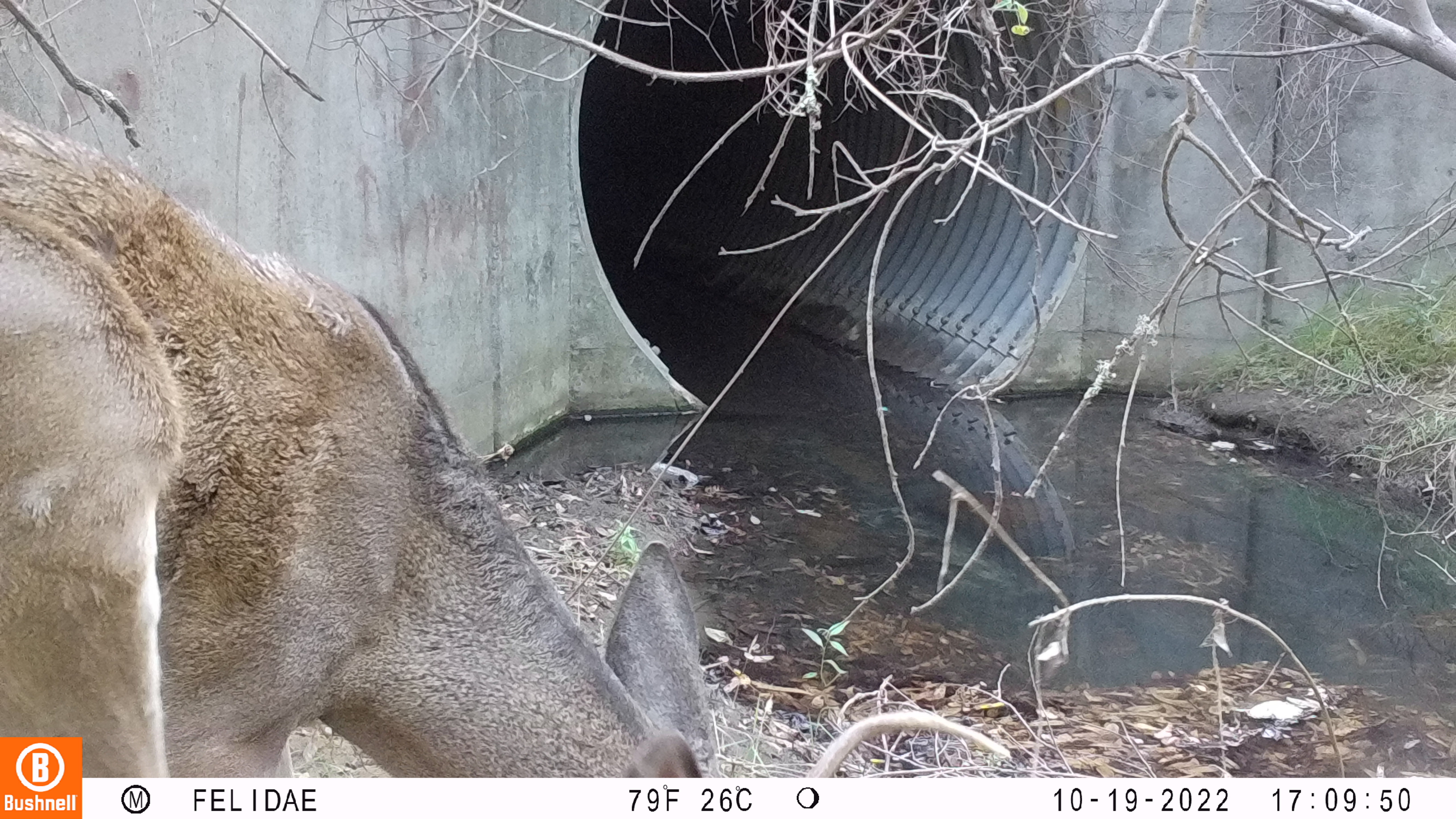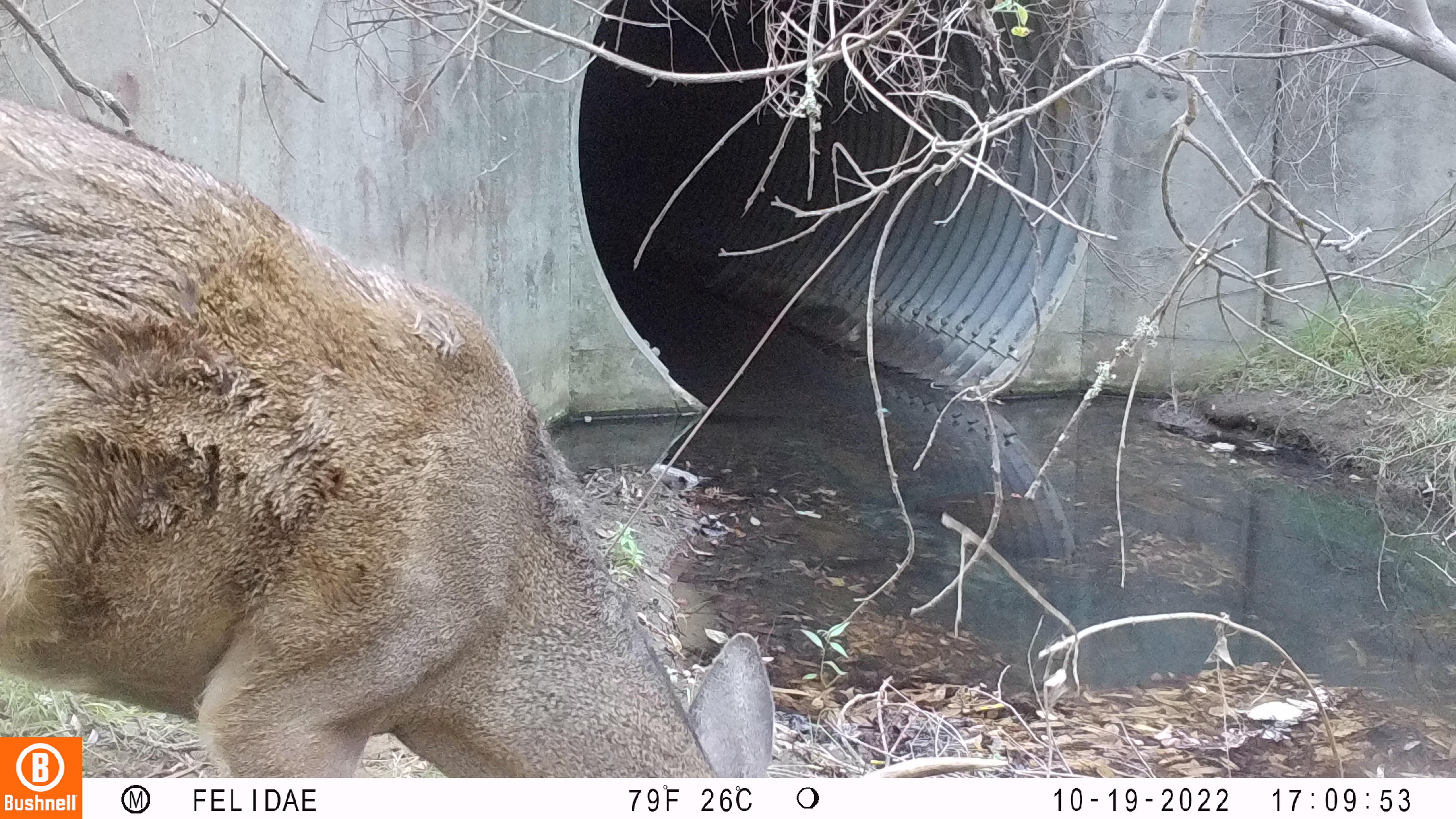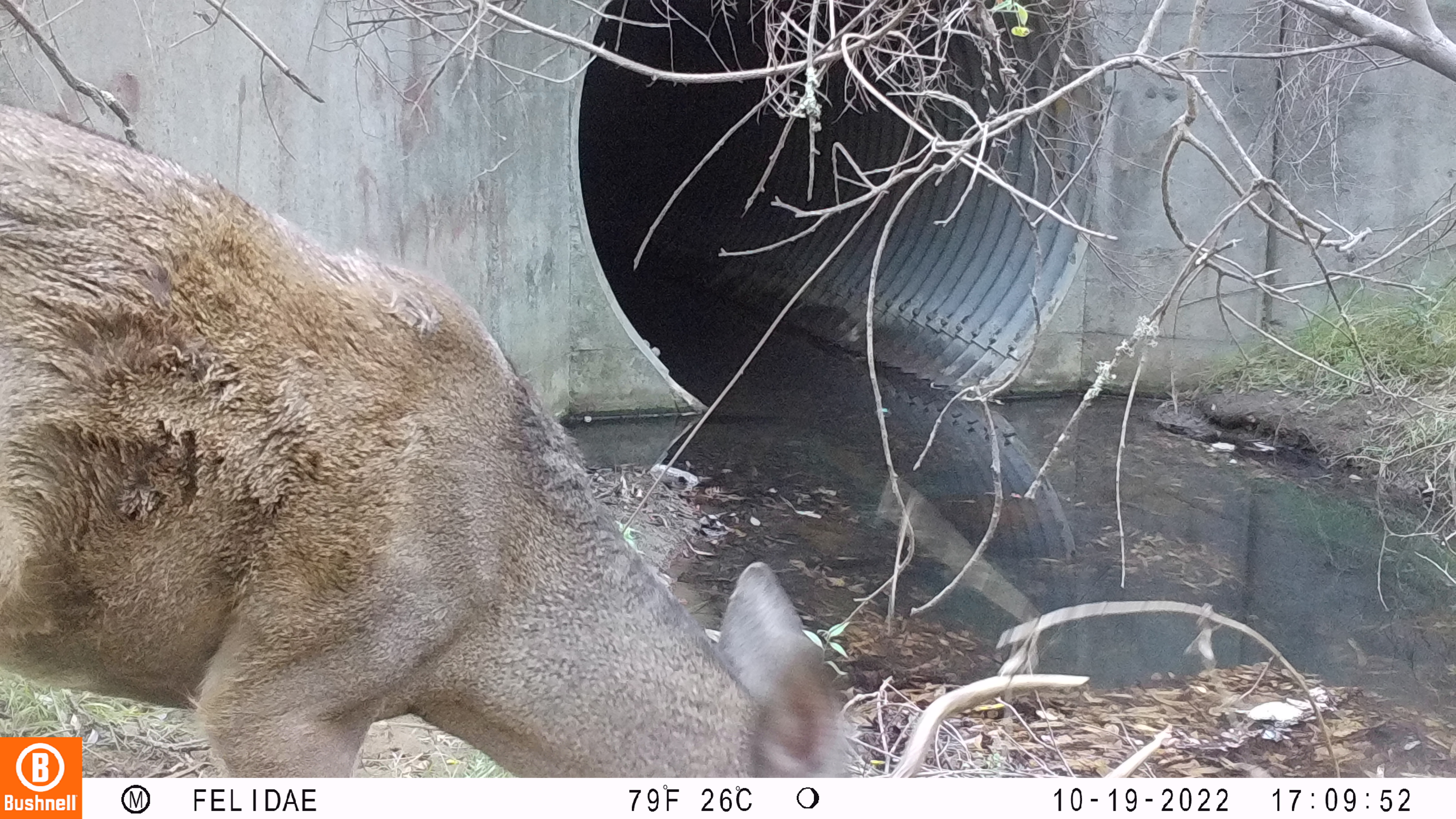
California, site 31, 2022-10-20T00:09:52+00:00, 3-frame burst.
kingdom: Animalia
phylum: Chordata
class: Mammalia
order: Artiodactyla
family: Cervidae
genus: Odocoileus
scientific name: Odocoileus hemionus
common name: mule deer